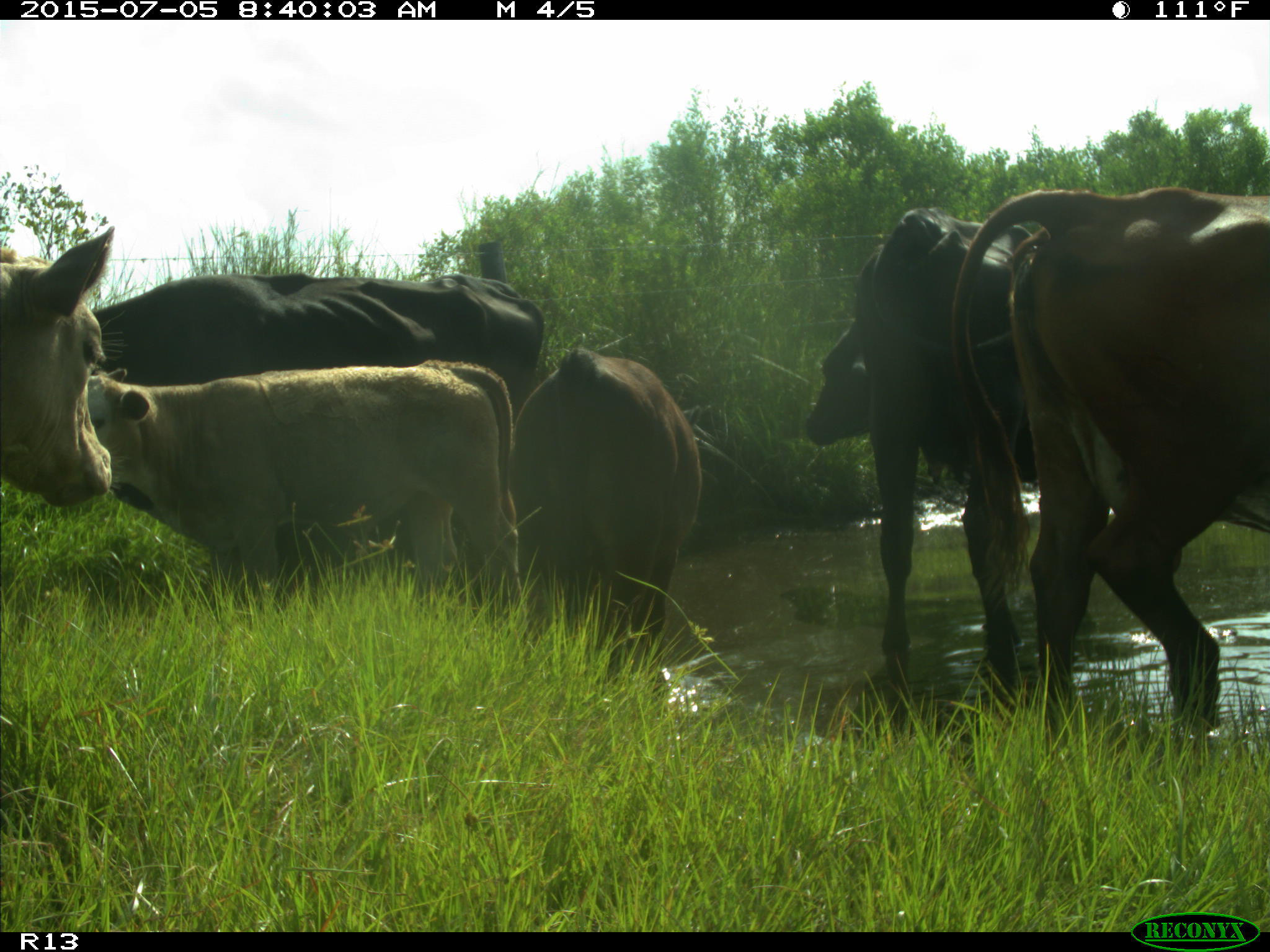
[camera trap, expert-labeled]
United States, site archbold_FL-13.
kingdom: Animalia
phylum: Chordata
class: Mammalia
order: Artiodactyla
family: Bovidae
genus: Bos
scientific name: Bos taurus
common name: domestic cow